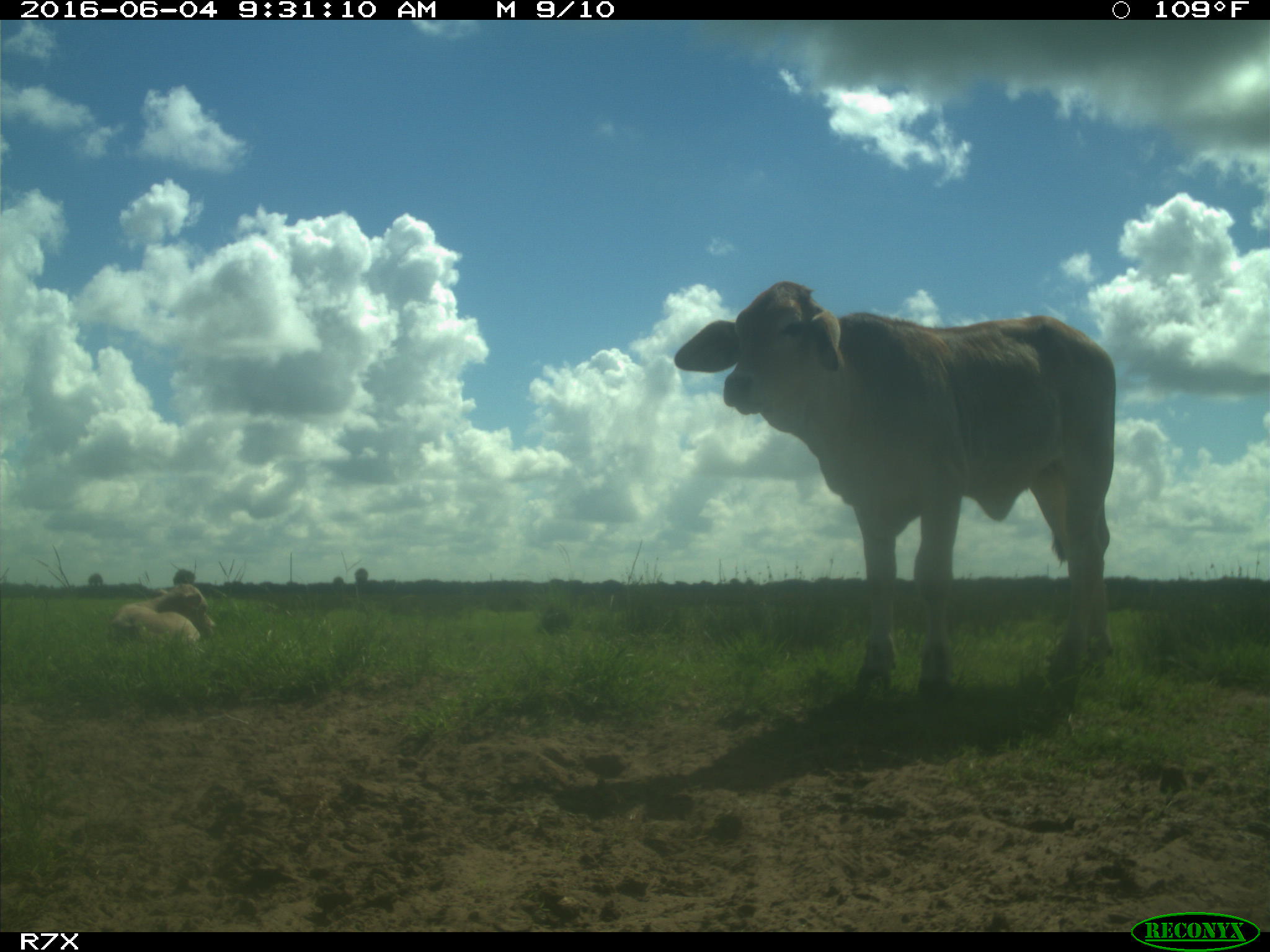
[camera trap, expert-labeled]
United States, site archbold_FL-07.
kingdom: Animalia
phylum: Chordata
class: Mammalia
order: Artiodactyla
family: Bovidae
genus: Bos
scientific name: Bos taurus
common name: domestic cow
Bos taurus (domestic cow).